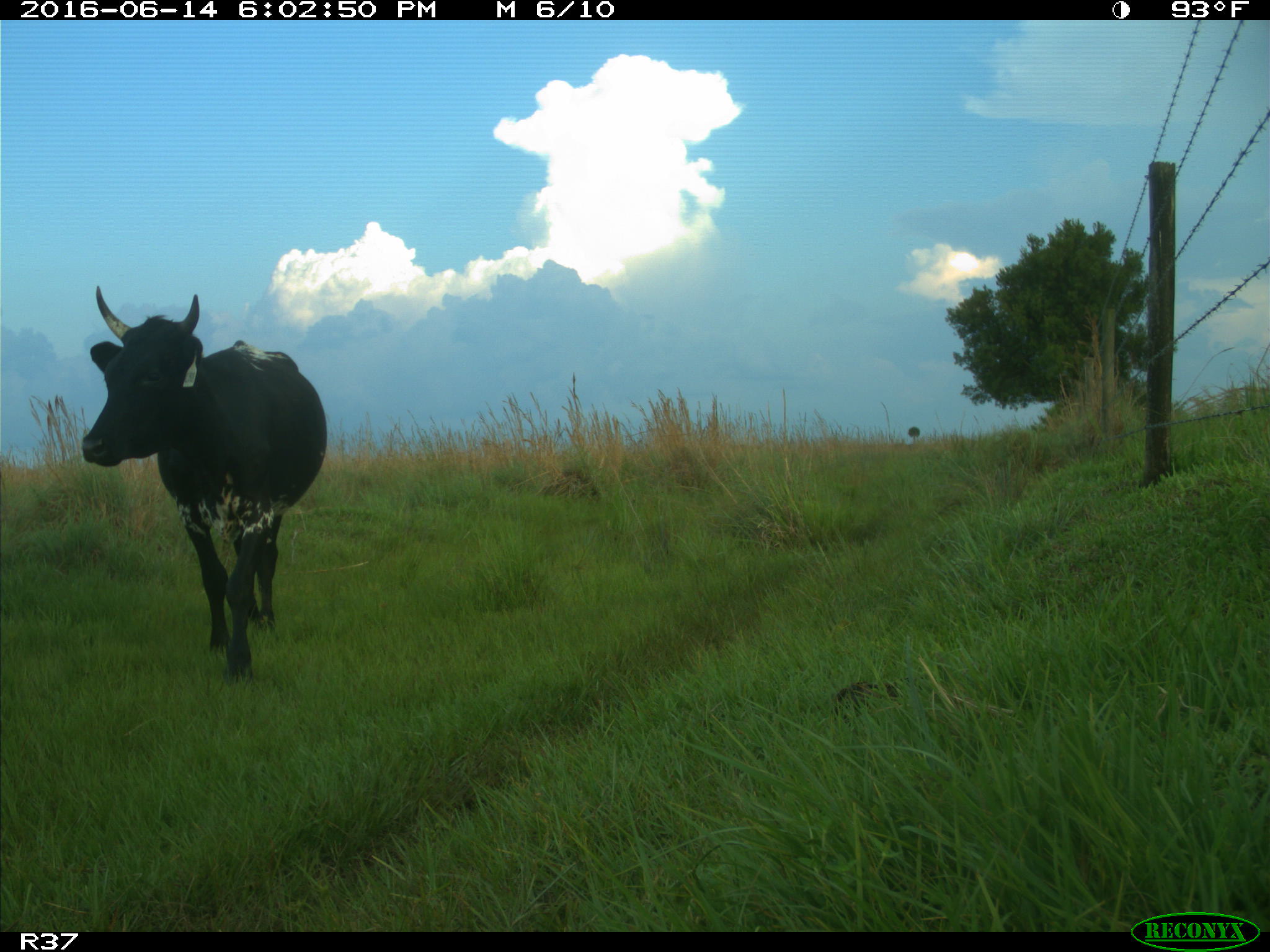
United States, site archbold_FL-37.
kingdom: Animalia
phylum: Chordata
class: Mammalia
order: Artiodactyla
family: Bovidae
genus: Bos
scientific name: Bos taurus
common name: domestic cow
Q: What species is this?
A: Bos taurus (domestic cow).